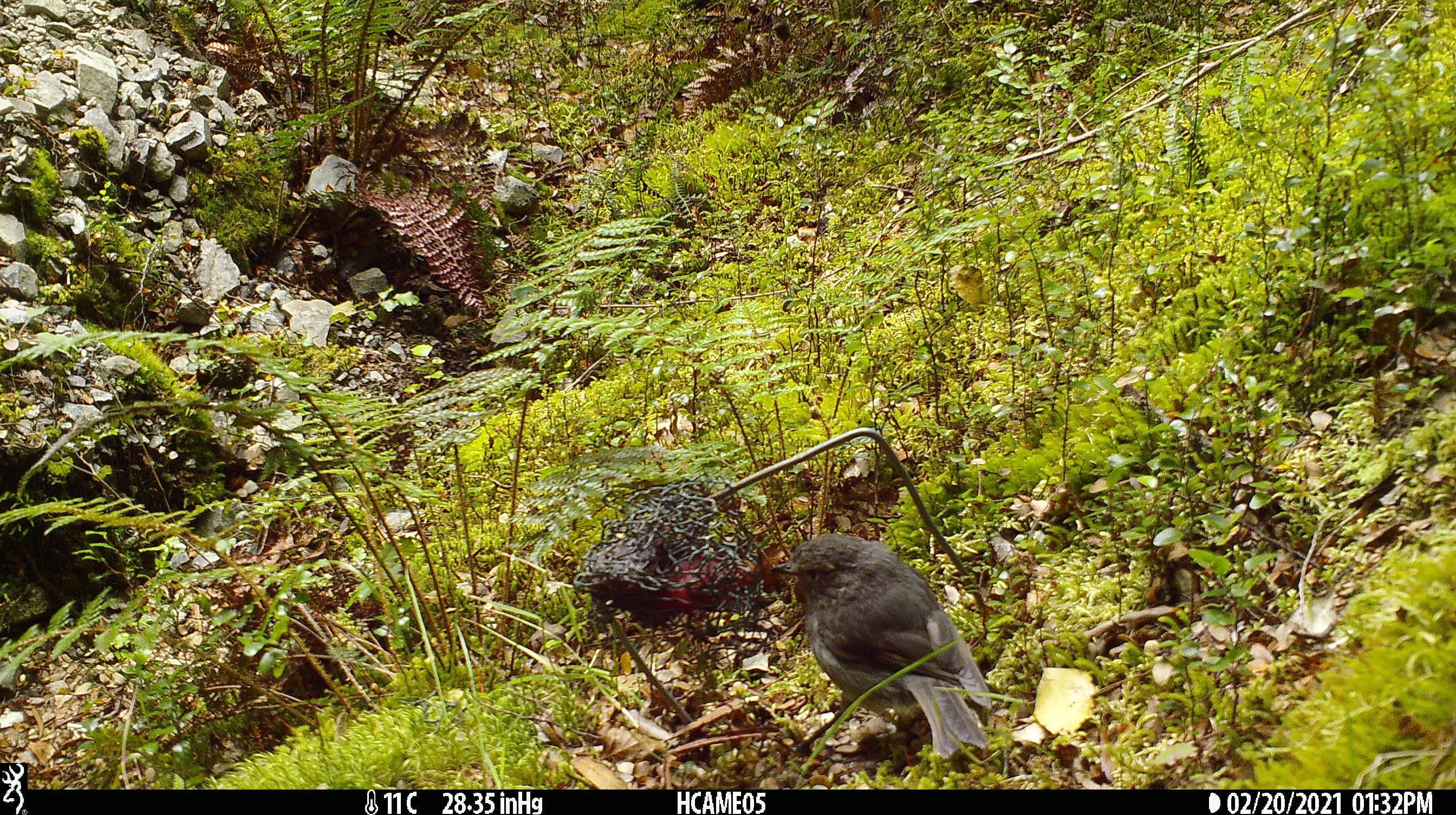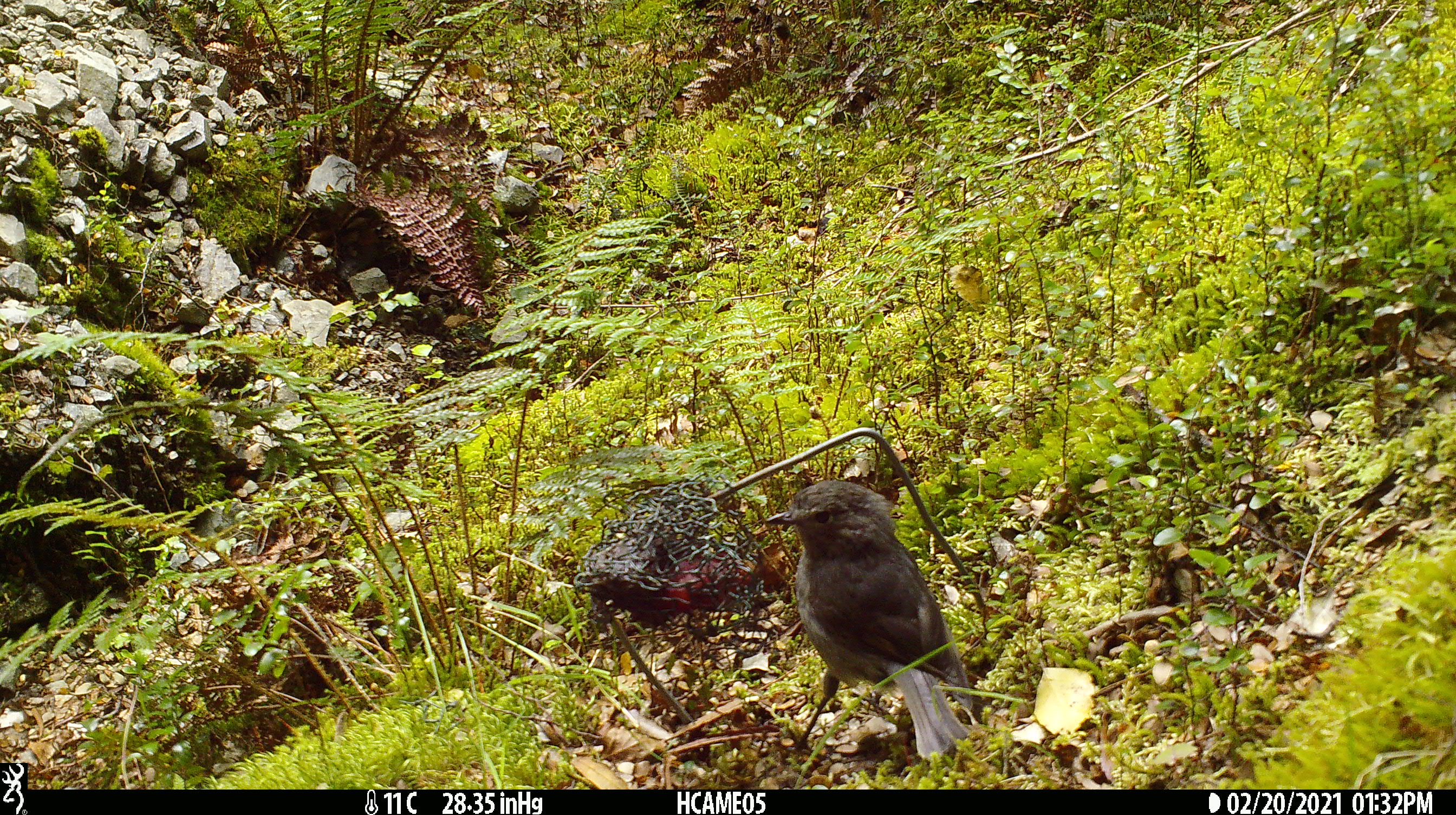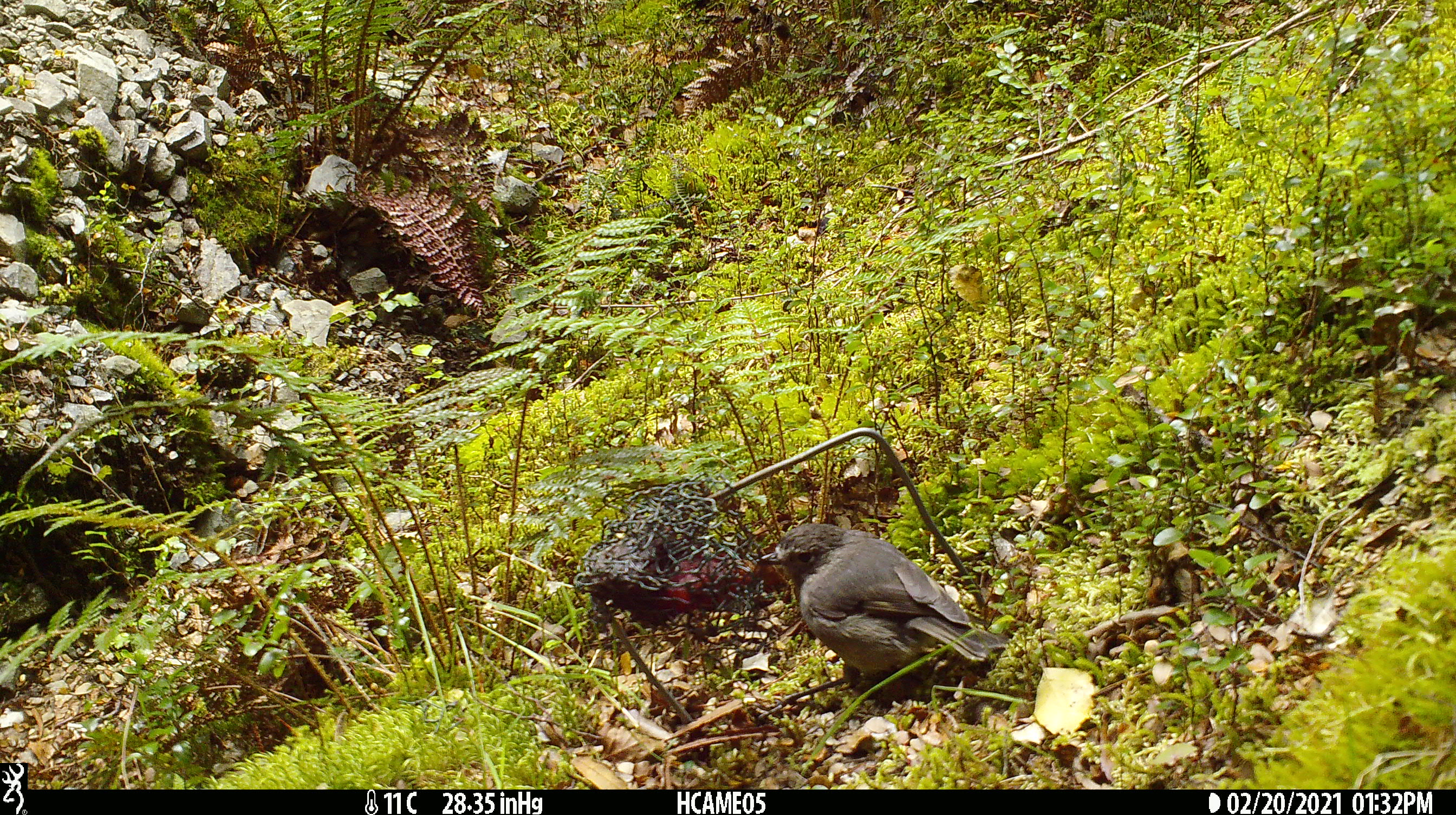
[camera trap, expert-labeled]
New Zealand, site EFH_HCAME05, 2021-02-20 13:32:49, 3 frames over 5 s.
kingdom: Animalia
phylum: Chordata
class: Aves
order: Passeriformes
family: Petroicidae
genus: Petroica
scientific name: Petroica australis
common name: new zealand robin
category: robin